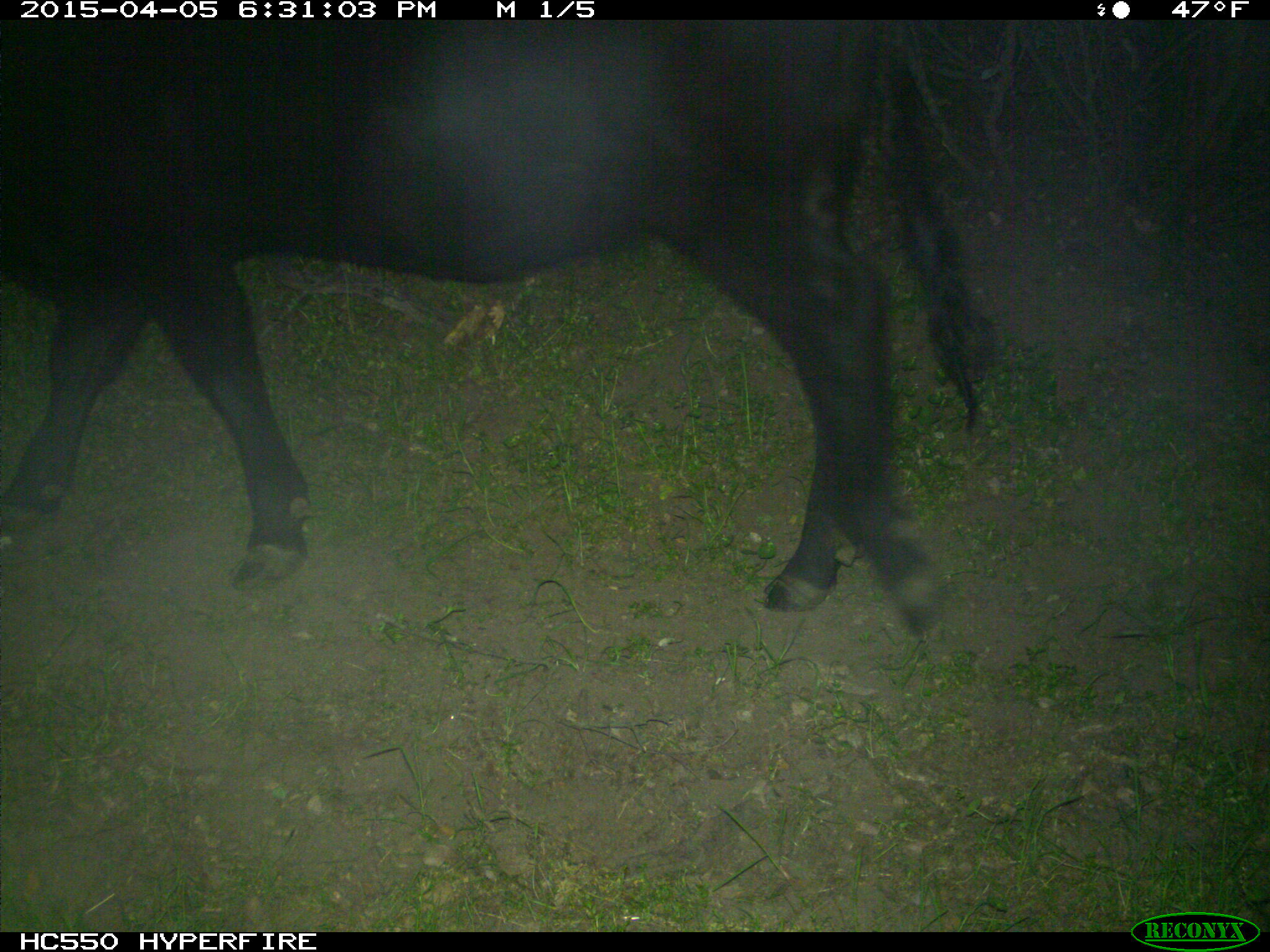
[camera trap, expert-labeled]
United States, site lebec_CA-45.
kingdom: Animalia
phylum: Chordata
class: Mammalia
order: Artiodactyla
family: Bovidae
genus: Bos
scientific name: Bos taurus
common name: domestic cow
Bos taurus (domestic cow).